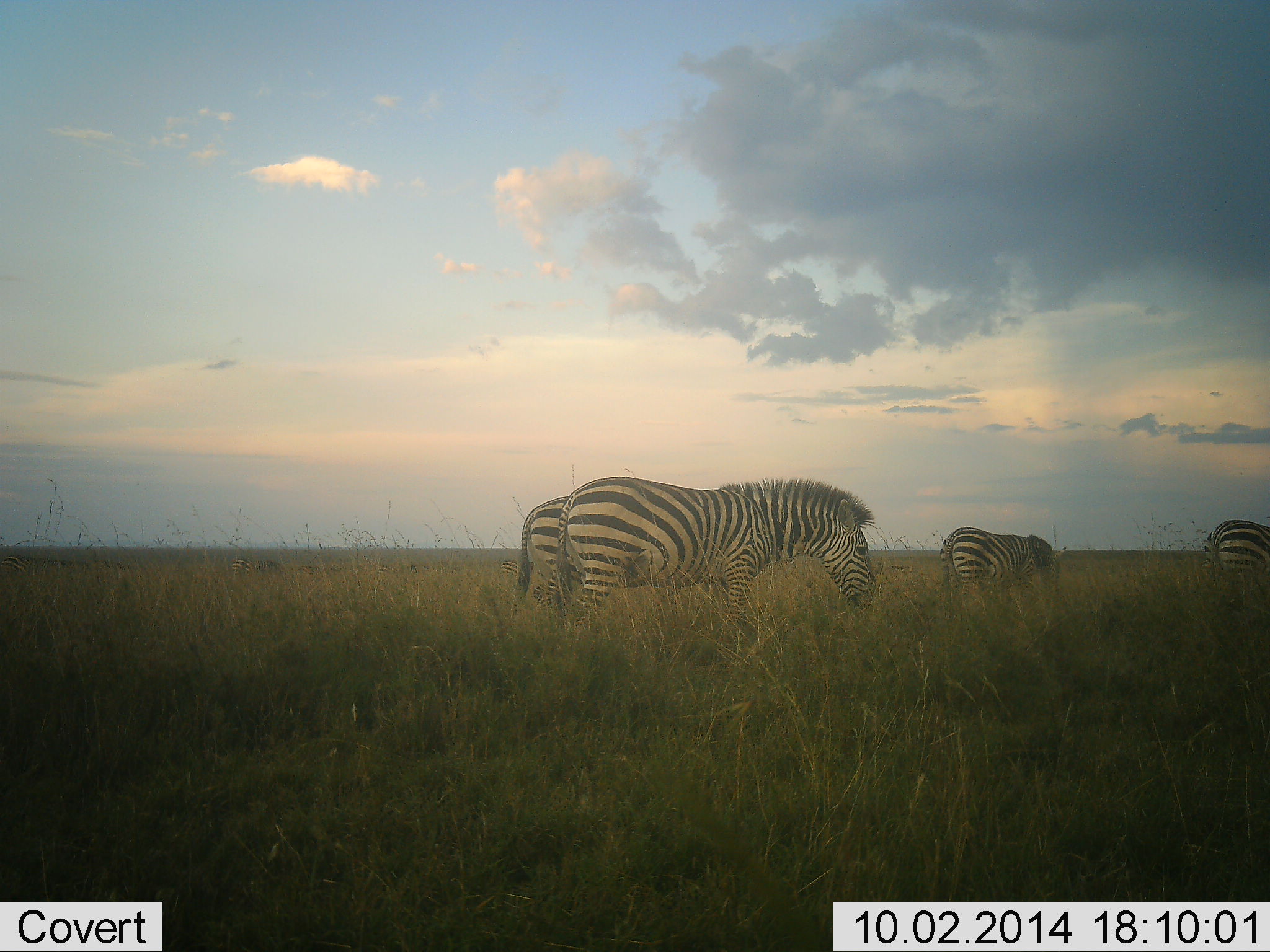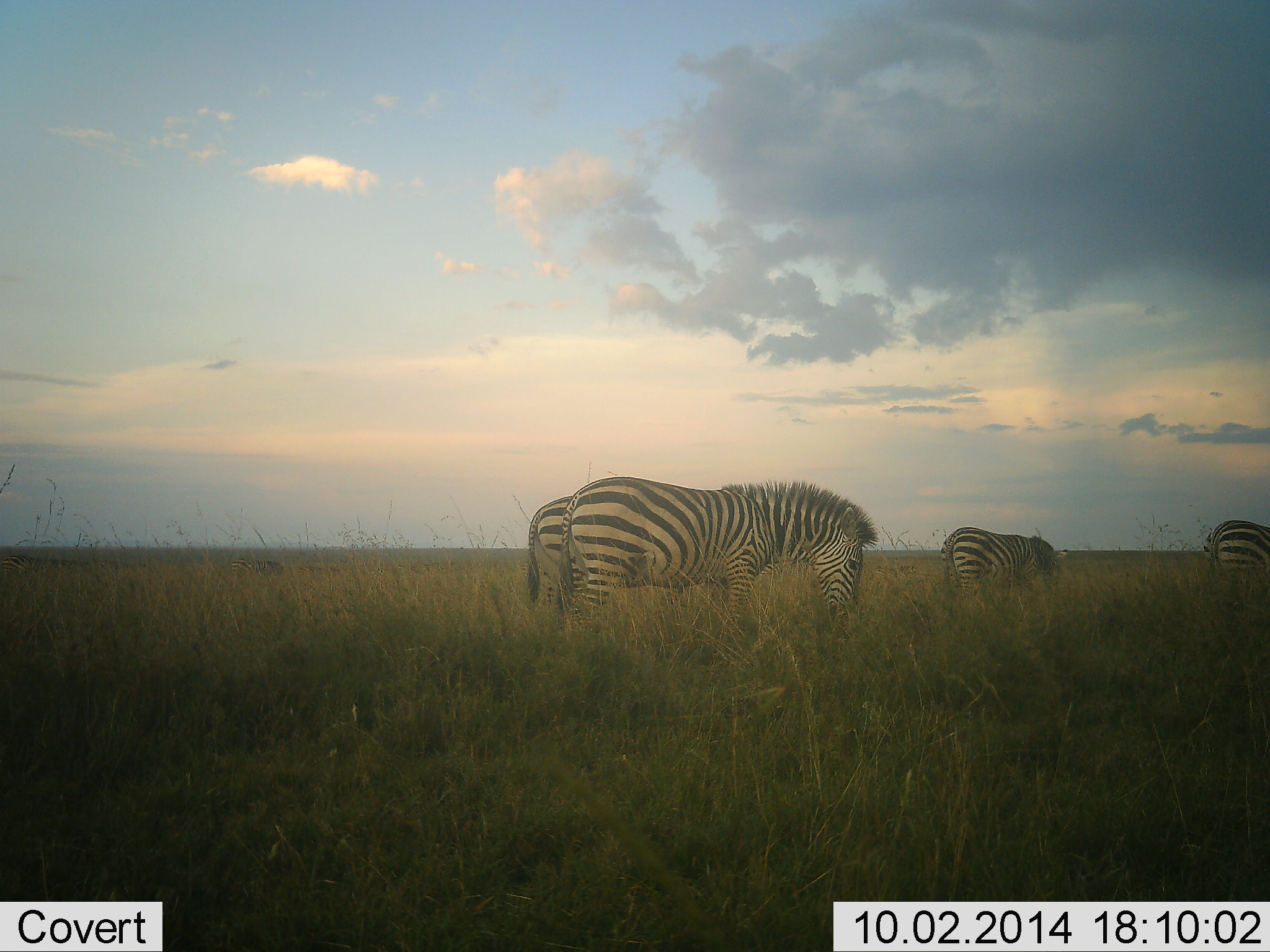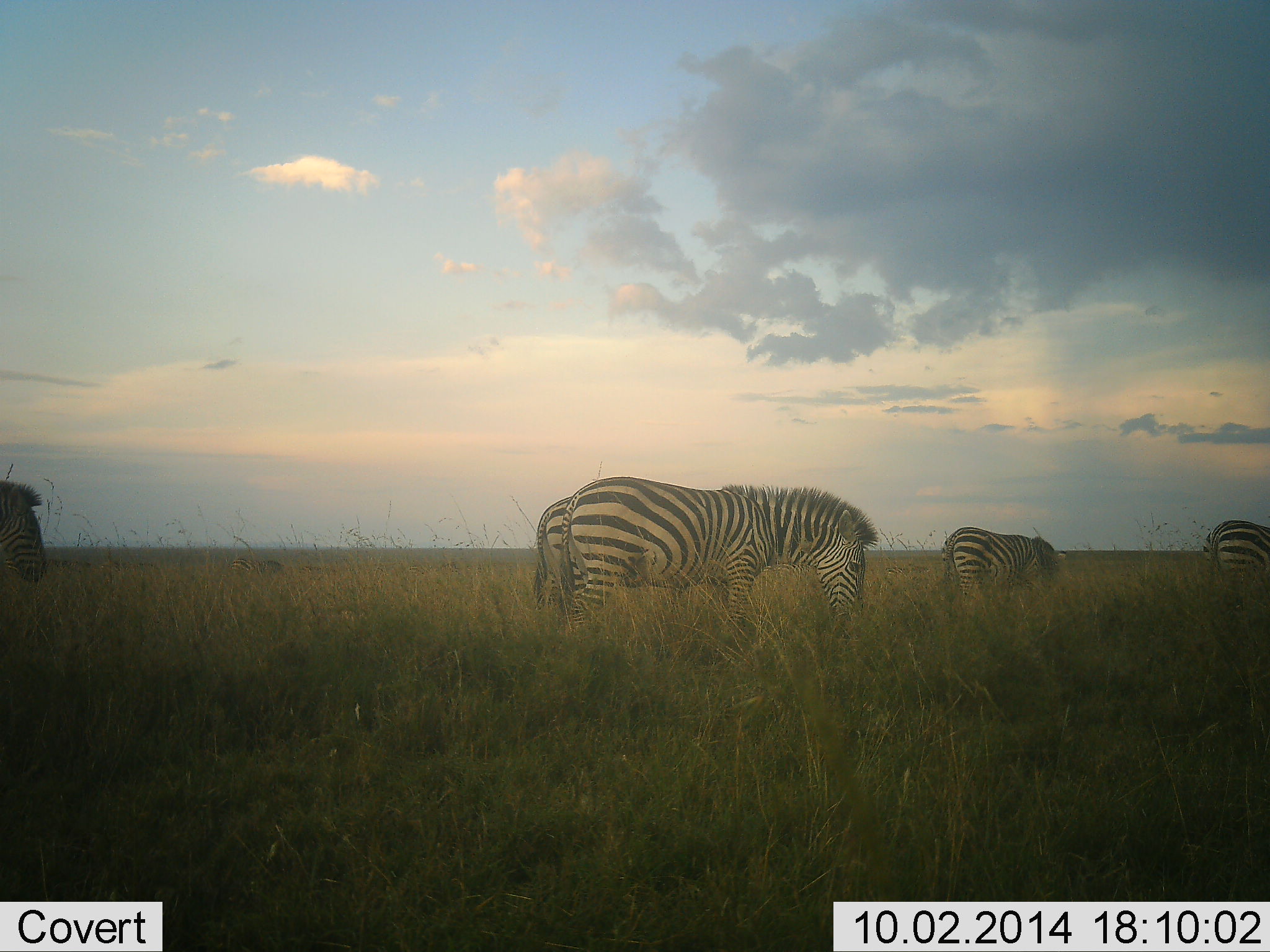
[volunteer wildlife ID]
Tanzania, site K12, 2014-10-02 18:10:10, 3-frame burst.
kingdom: Animalia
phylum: Chordata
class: Mammalia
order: Perissodactyla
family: Equidae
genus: Equus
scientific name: Equus quagga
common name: plains zebra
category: zebra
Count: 5.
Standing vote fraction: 10%.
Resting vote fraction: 0%.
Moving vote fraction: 40%.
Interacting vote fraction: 0%.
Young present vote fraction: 0%.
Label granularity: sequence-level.